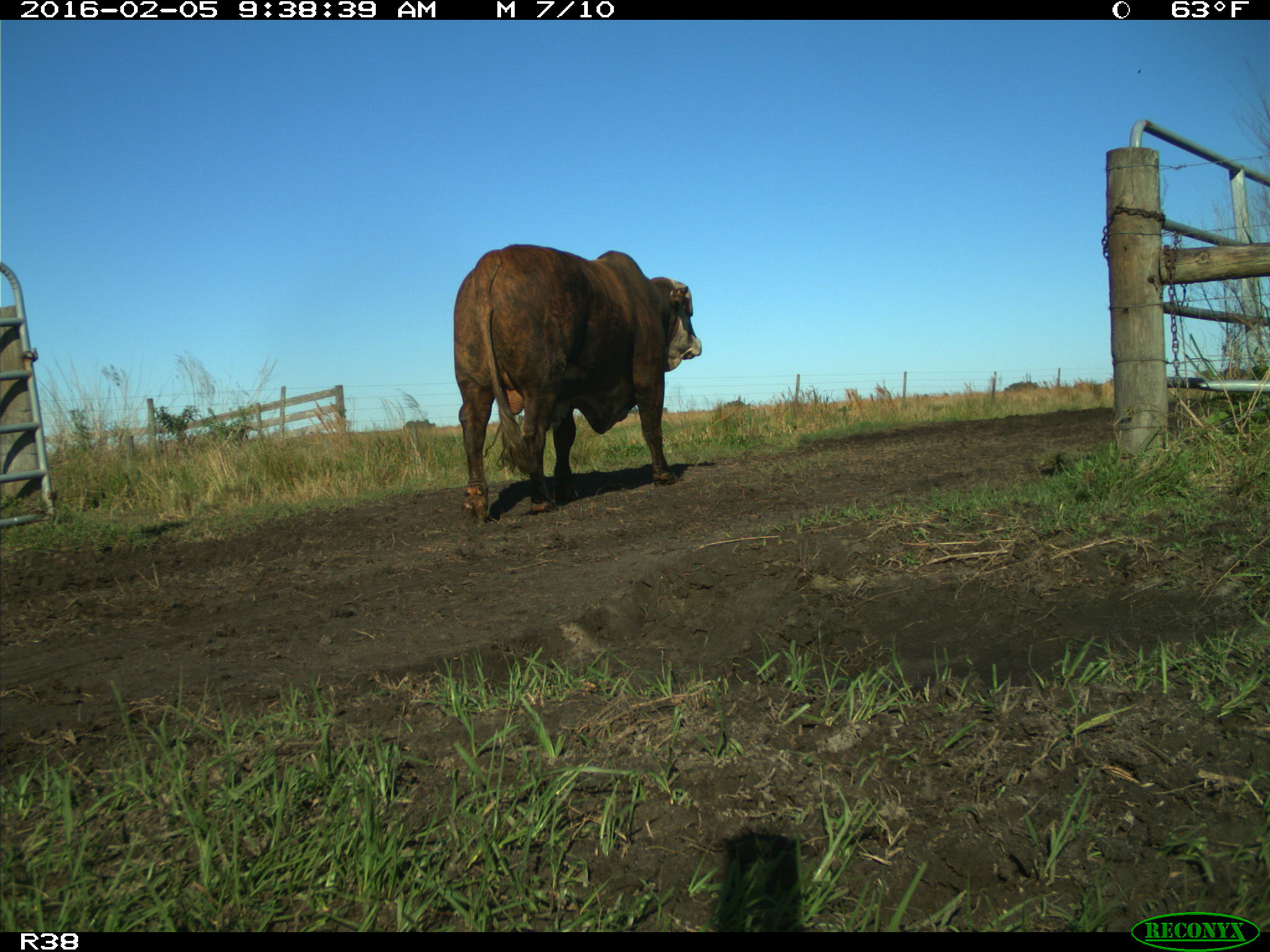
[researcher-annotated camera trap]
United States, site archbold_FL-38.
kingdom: Animalia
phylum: Chordata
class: Mammalia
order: Artiodactyla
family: Bovidae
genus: Bos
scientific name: Bos taurus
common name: domestic cow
Bos taurus (domestic cow).